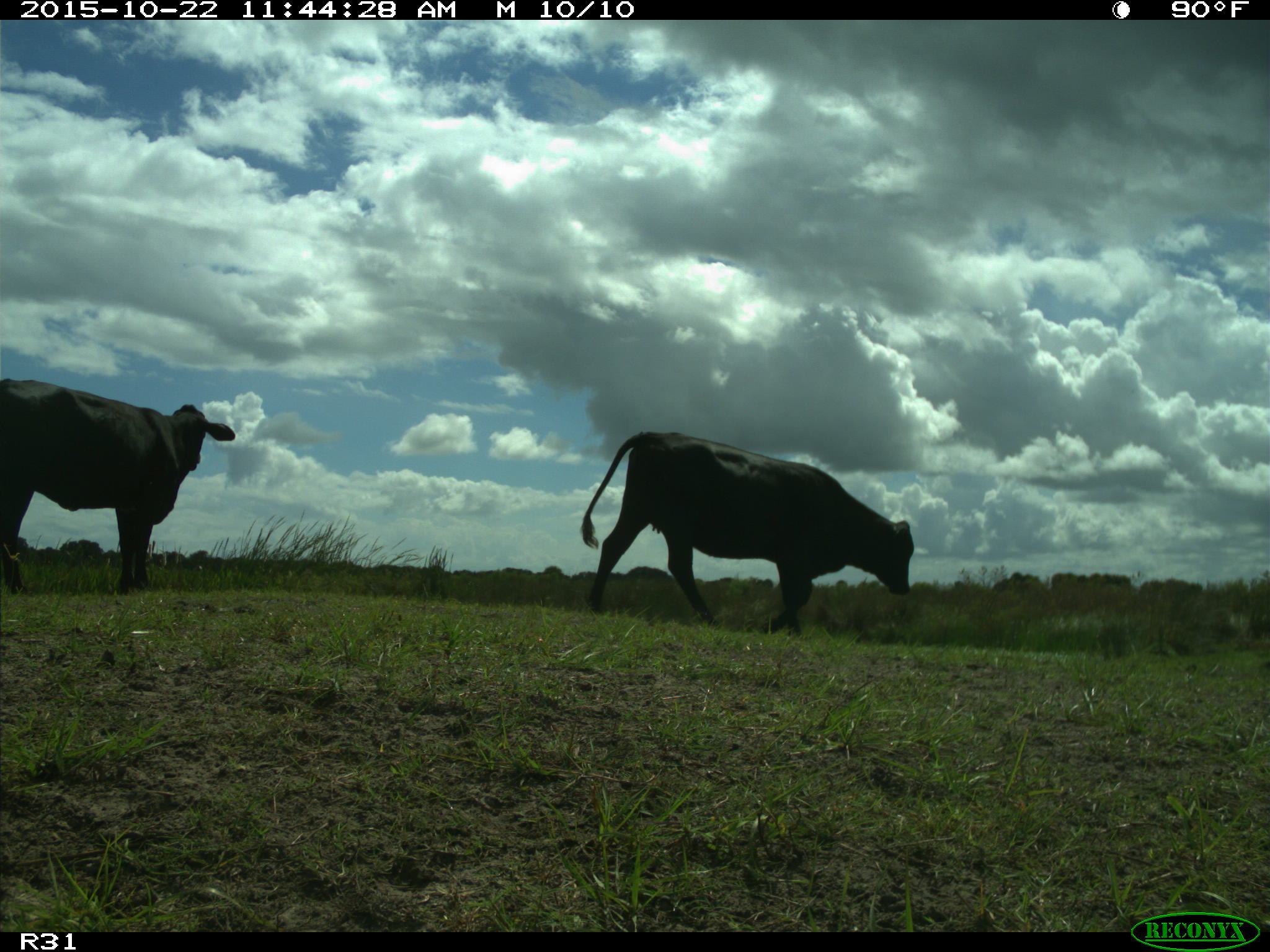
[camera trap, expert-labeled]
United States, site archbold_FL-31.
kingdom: Animalia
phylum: Chordata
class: Mammalia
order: Artiodactyla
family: Bovidae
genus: Bos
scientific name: Bos taurus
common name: domestic cow